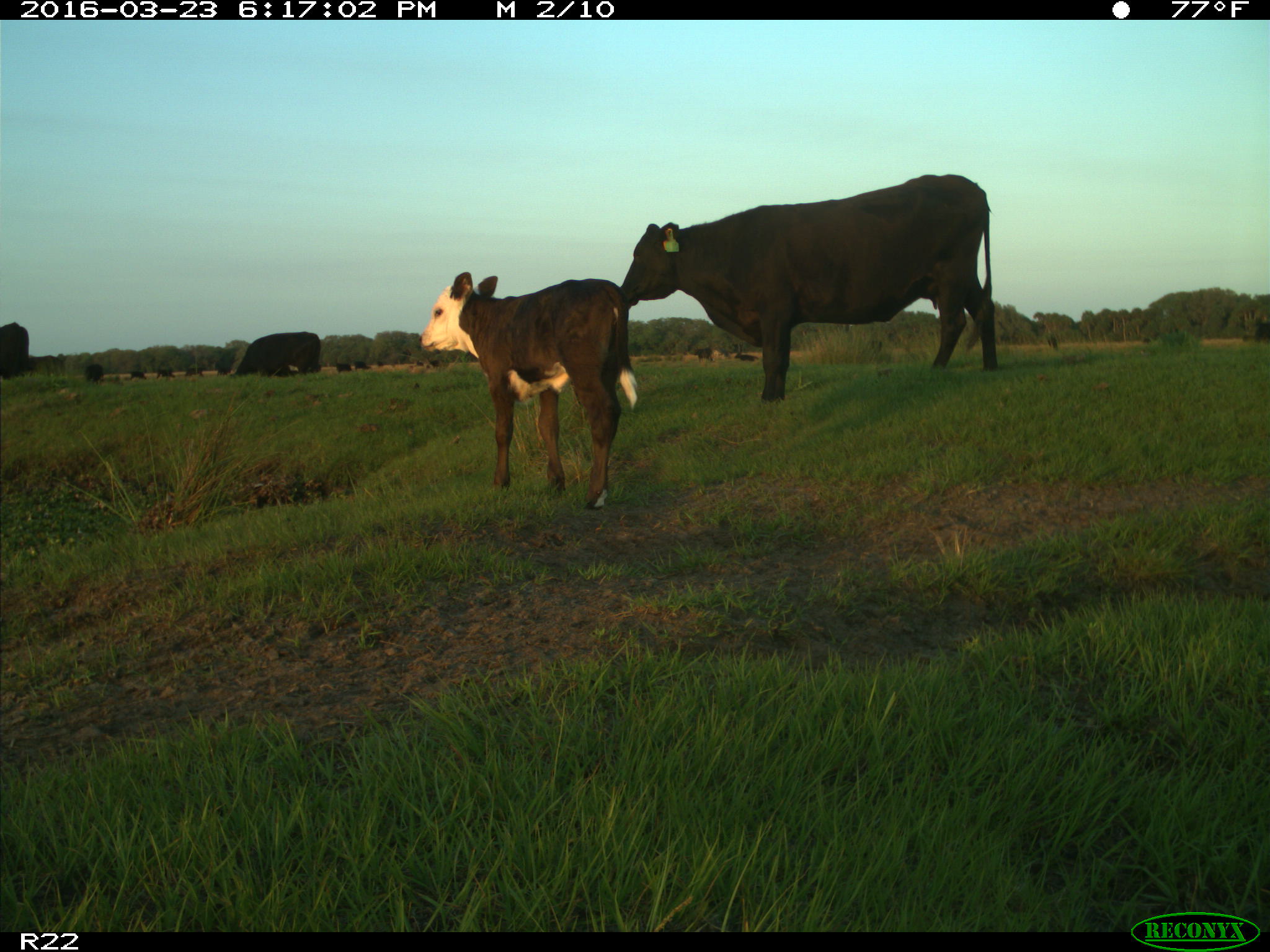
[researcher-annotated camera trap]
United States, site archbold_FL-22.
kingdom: Animalia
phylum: Chordata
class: Mammalia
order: Artiodactyla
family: Bovidae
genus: Bos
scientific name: Bos taurus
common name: domestic cow